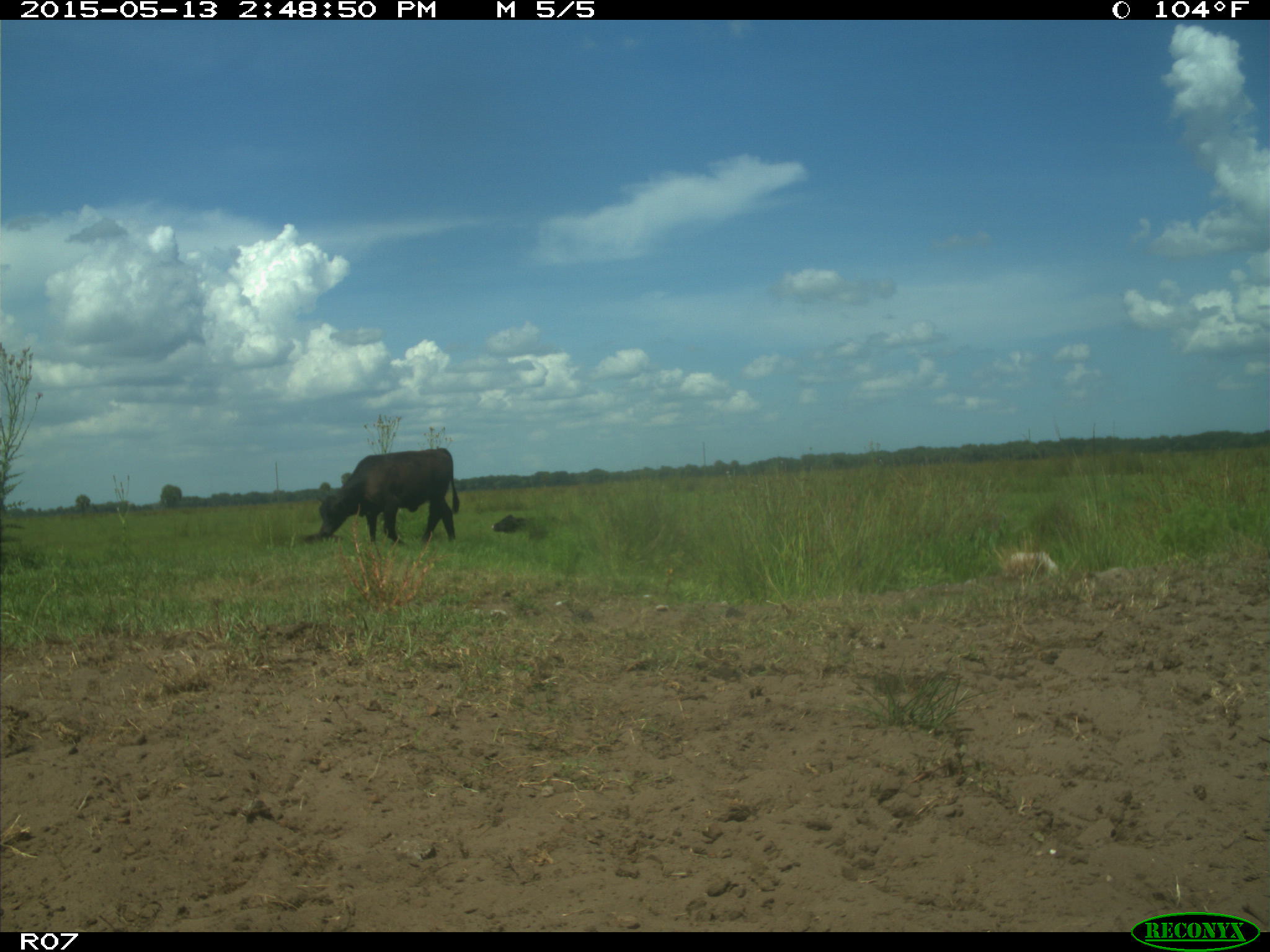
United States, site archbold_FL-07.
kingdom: Animalia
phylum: Chordata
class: Mammalia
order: Artiodactyla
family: Bovidae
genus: Bos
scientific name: Bos taurus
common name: domestic cow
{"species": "Bos taurus (domestic cow)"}